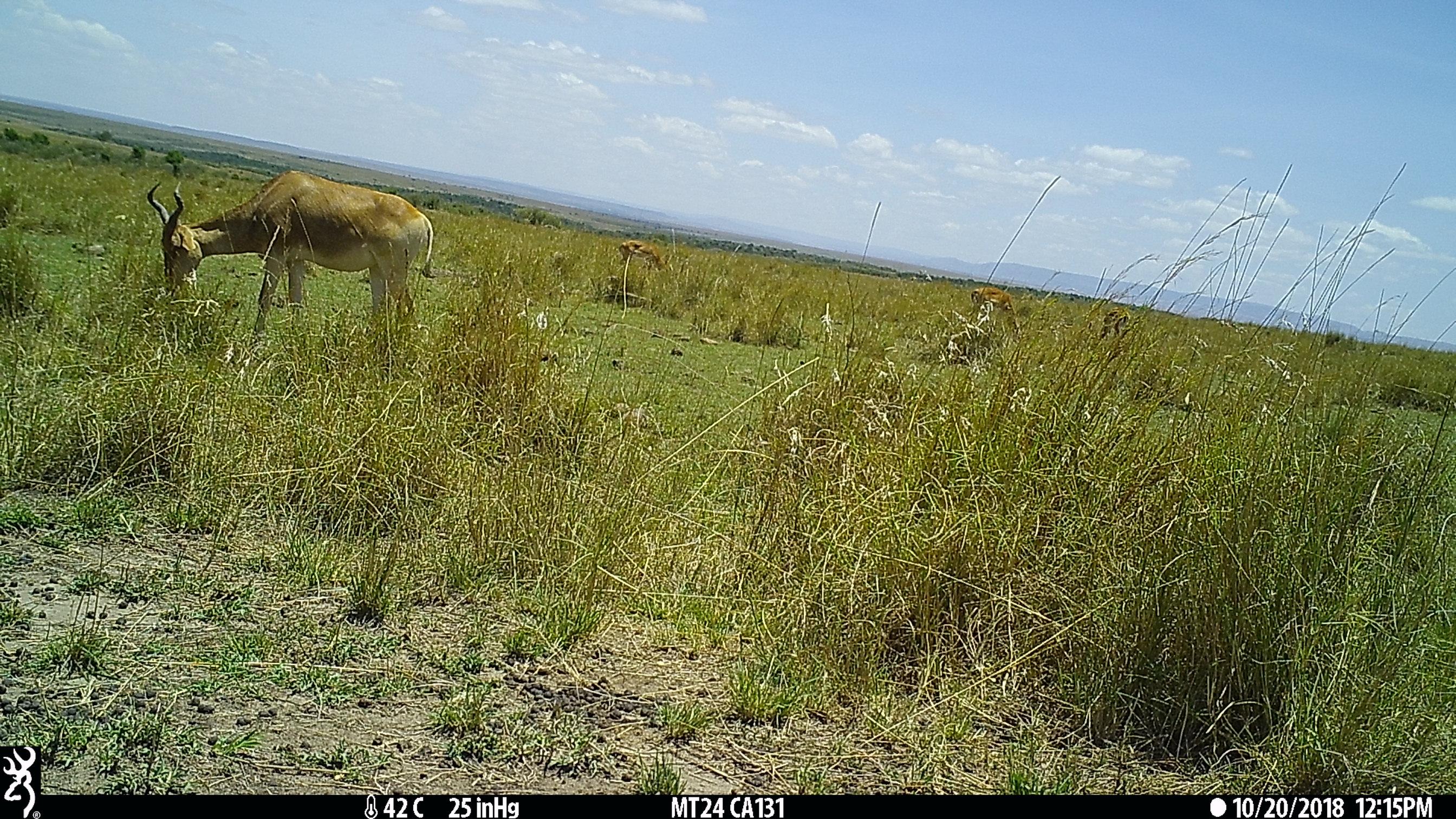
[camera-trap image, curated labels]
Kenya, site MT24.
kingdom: Animalia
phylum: Chordata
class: Mammalia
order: Artiodactyla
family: Bovidae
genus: Aepyceros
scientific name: Aepyceros melampus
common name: impala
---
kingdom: Animalia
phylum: Chordata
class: Mammalia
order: Artiodactyla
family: Bovidae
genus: Alcelaphus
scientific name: Alcelaphus buselaphus cokii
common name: coke's hartebeest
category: hartebeest cokes